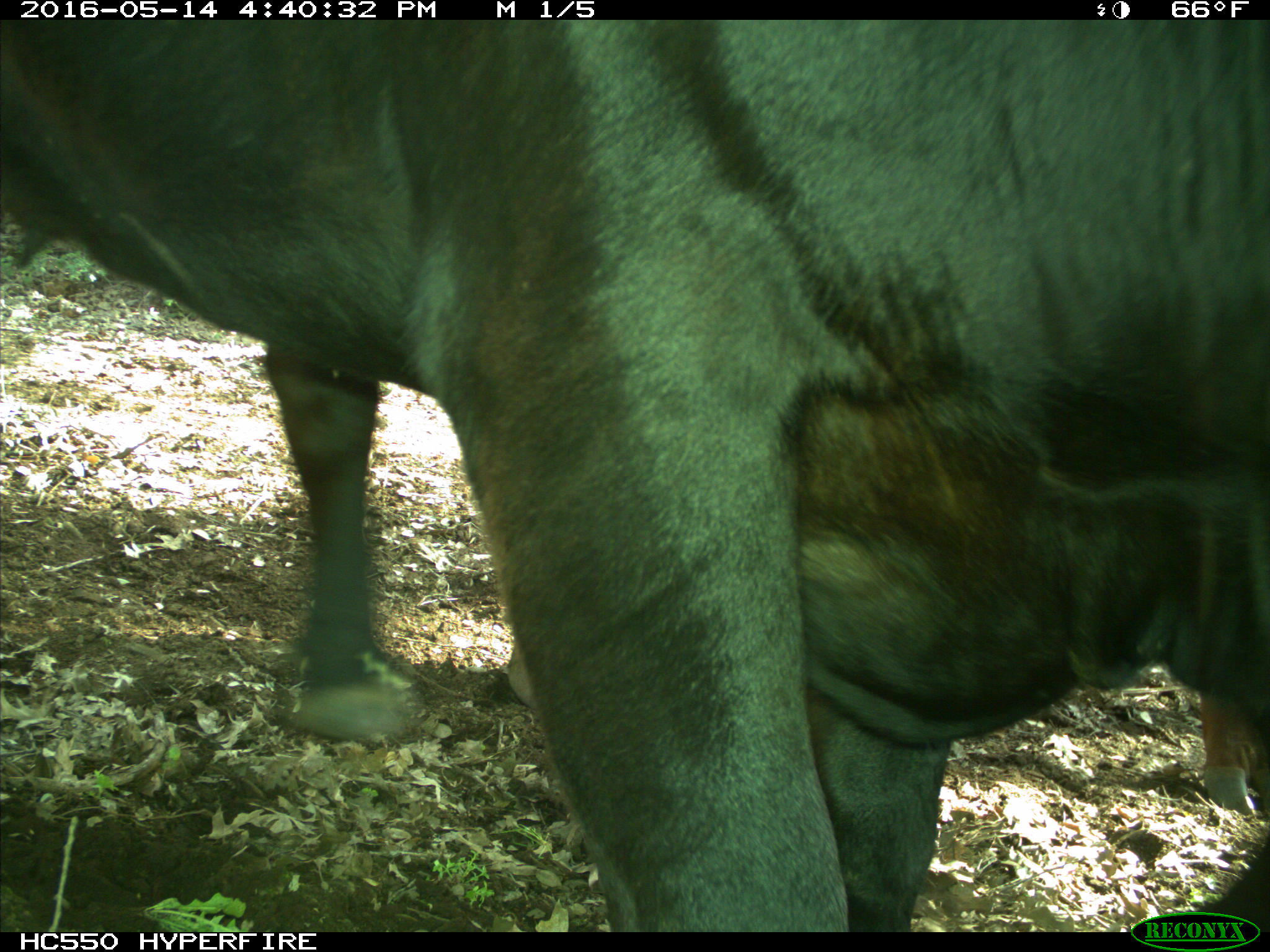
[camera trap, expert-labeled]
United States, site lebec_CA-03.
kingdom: Animalia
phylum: Chordata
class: Mammalia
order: Artiodactyla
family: Bovidae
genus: Bos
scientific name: Bos taurus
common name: domestic cow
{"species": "Bos taurus (domestic cow)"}